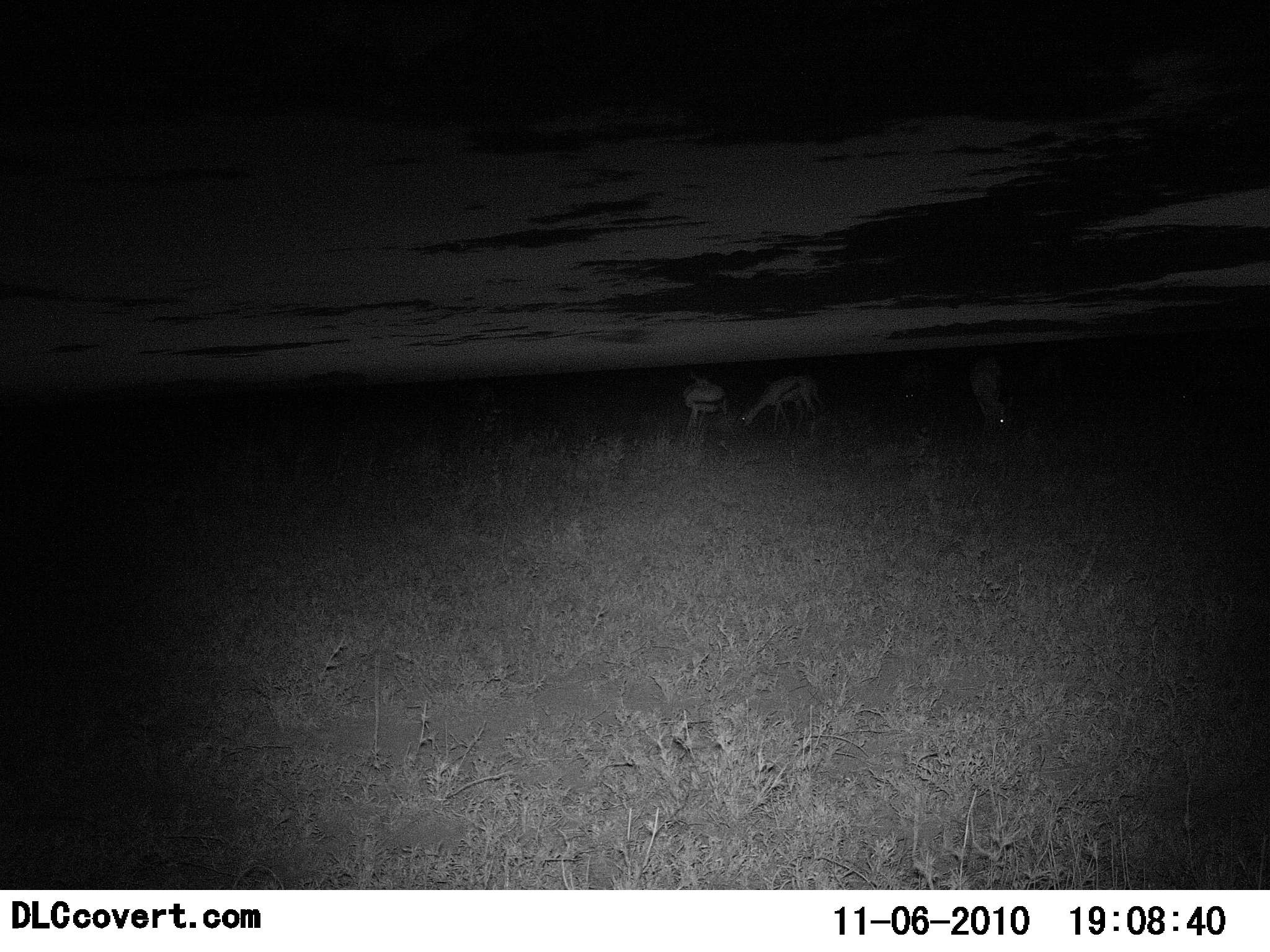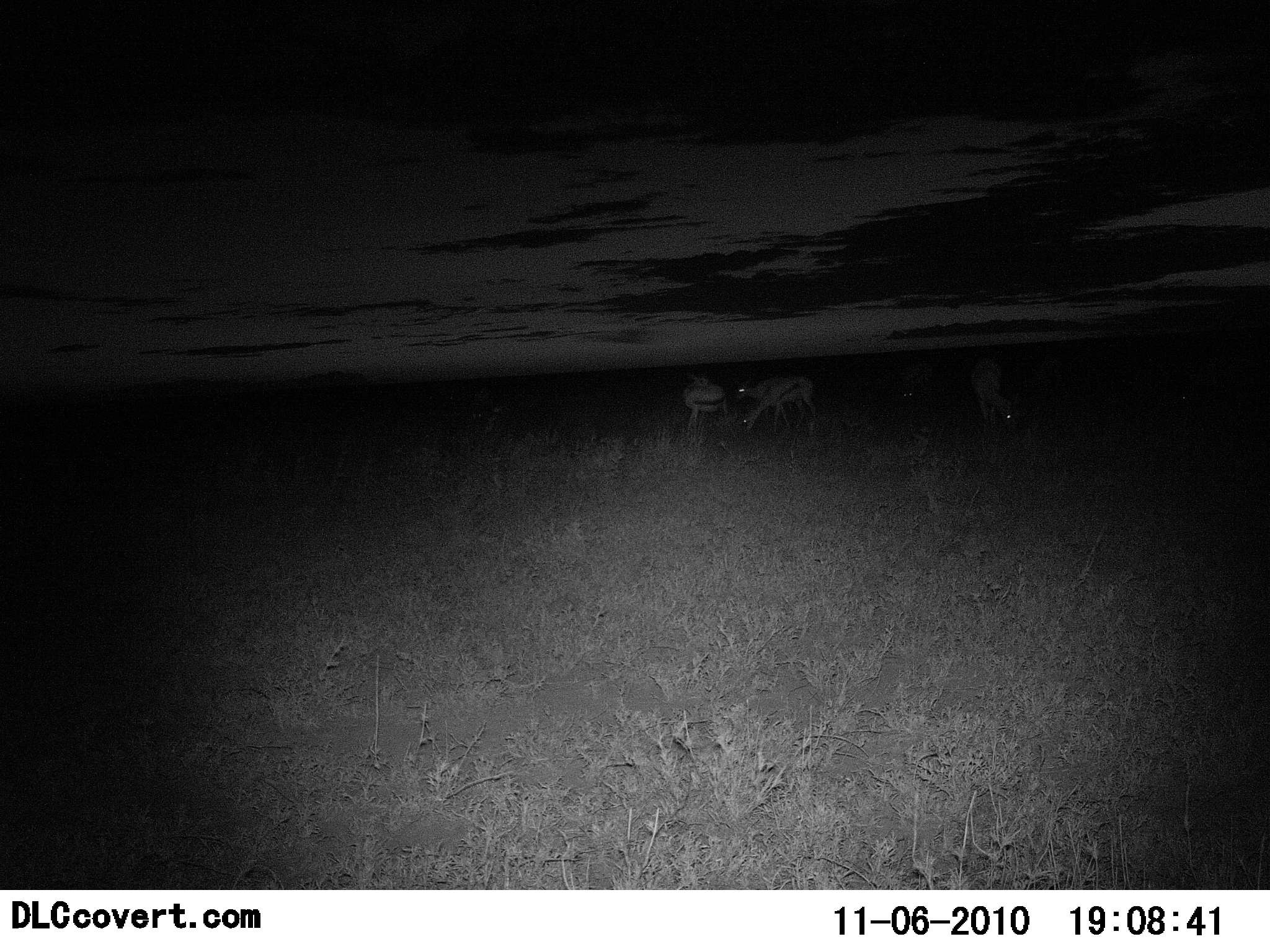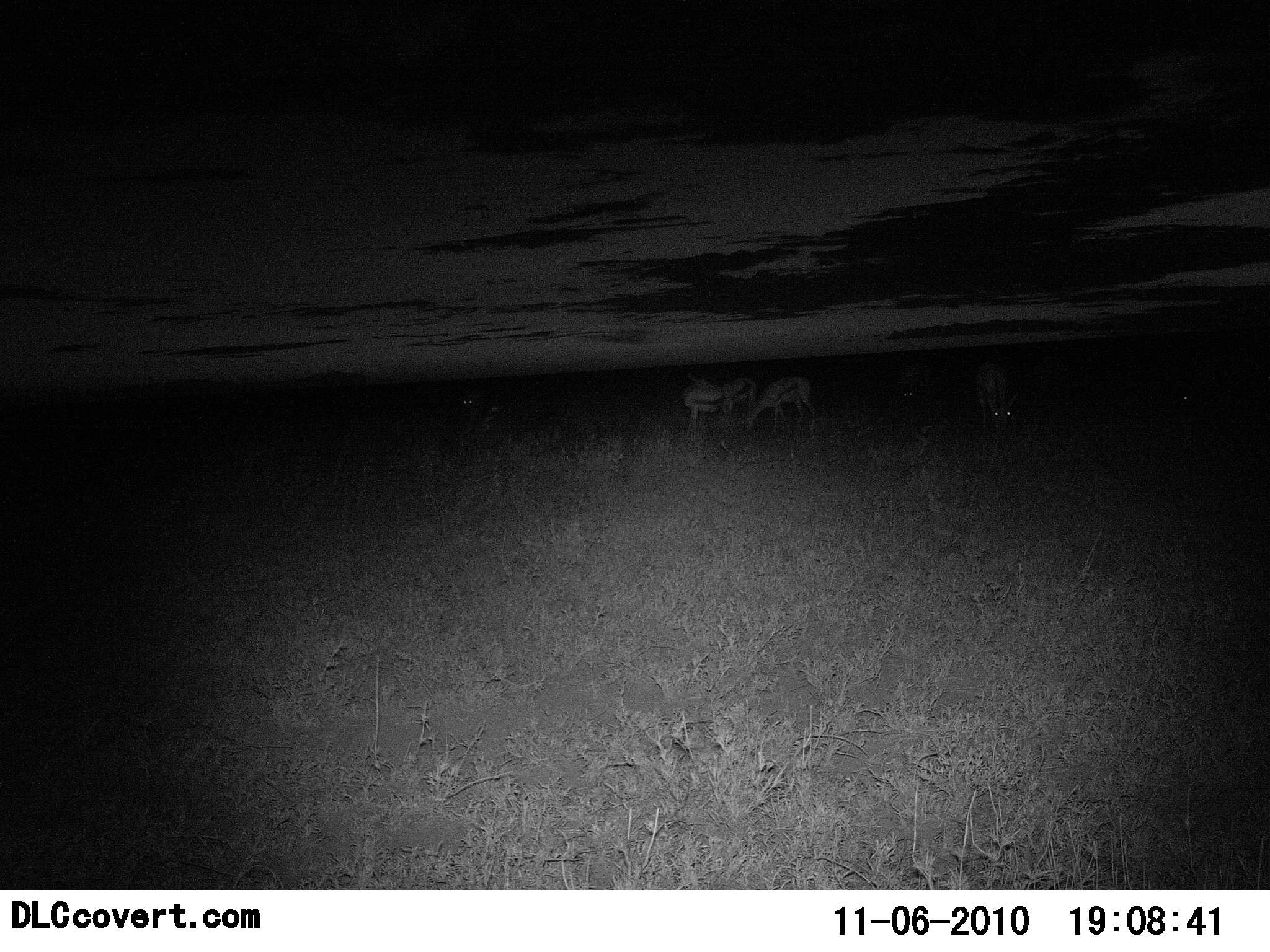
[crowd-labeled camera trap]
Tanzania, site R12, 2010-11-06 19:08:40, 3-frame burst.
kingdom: Animalia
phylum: Chordata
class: Mammalia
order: Artiodactyla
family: Bovidae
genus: Eudorcas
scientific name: Eudorcas thomsonii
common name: thomson's gazelle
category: gazellethomsons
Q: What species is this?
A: Gazellethomsons (thomson's gazelle) (Eudorcas thomsonii).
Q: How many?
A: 4.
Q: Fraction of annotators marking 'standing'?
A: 38%.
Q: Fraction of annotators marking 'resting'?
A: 8%.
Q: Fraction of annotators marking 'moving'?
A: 23%.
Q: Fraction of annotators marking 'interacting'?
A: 8%.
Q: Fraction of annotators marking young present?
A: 0%.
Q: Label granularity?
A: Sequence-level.